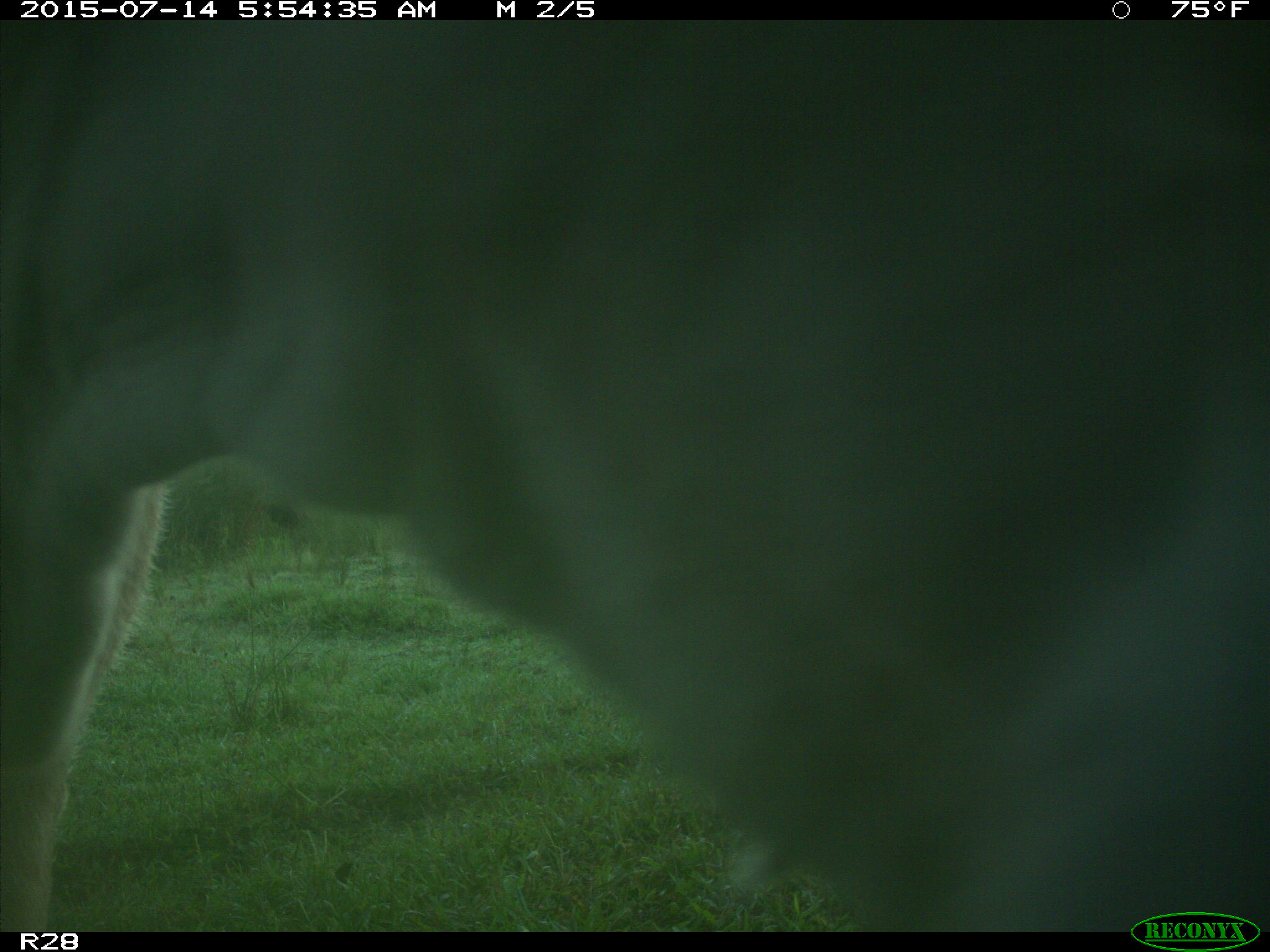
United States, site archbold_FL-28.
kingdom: Animalia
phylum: Chordata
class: Mammalia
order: Artiodactyla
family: Bovidae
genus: Bos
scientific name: Bos taurus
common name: domestic cow